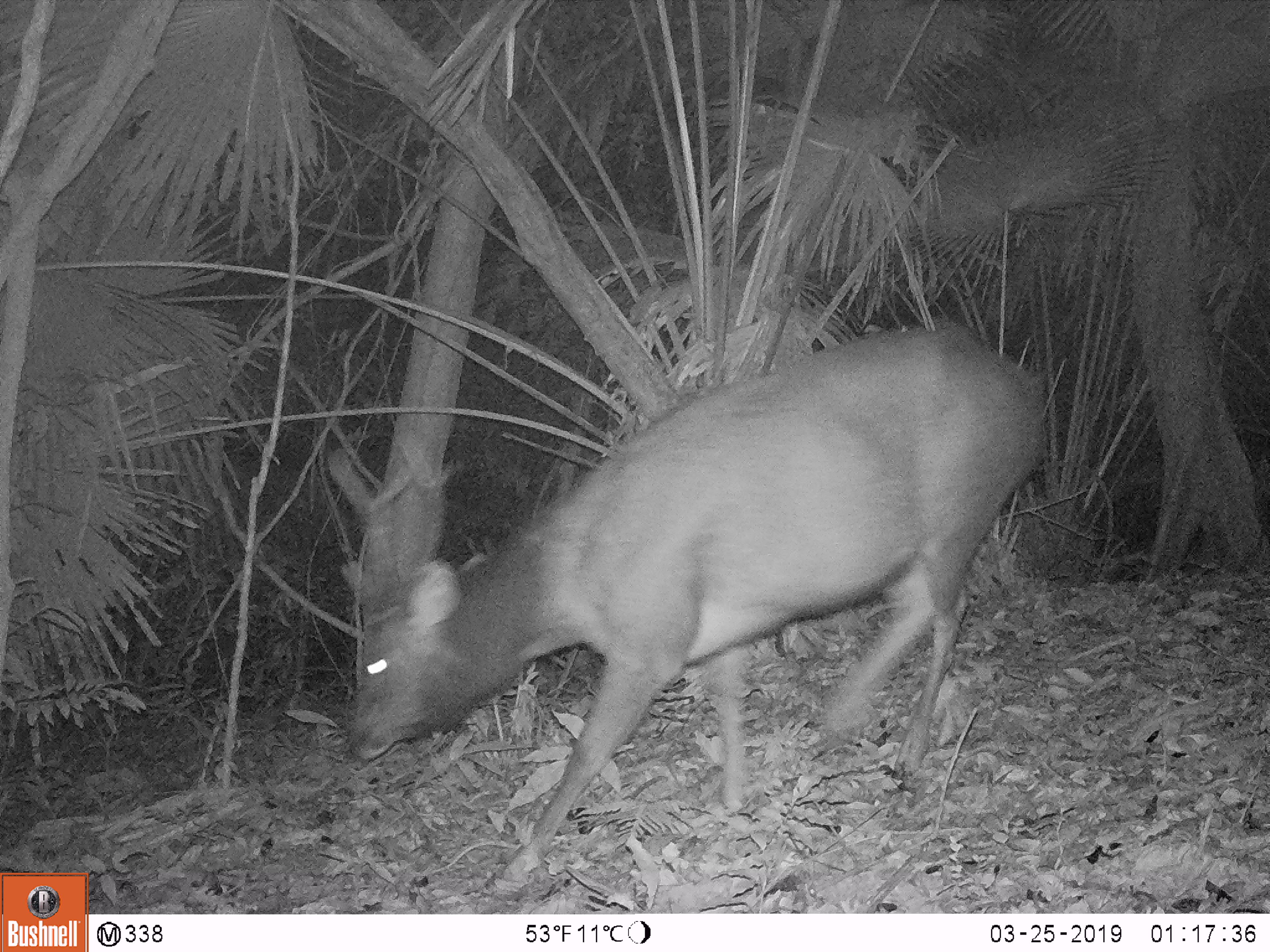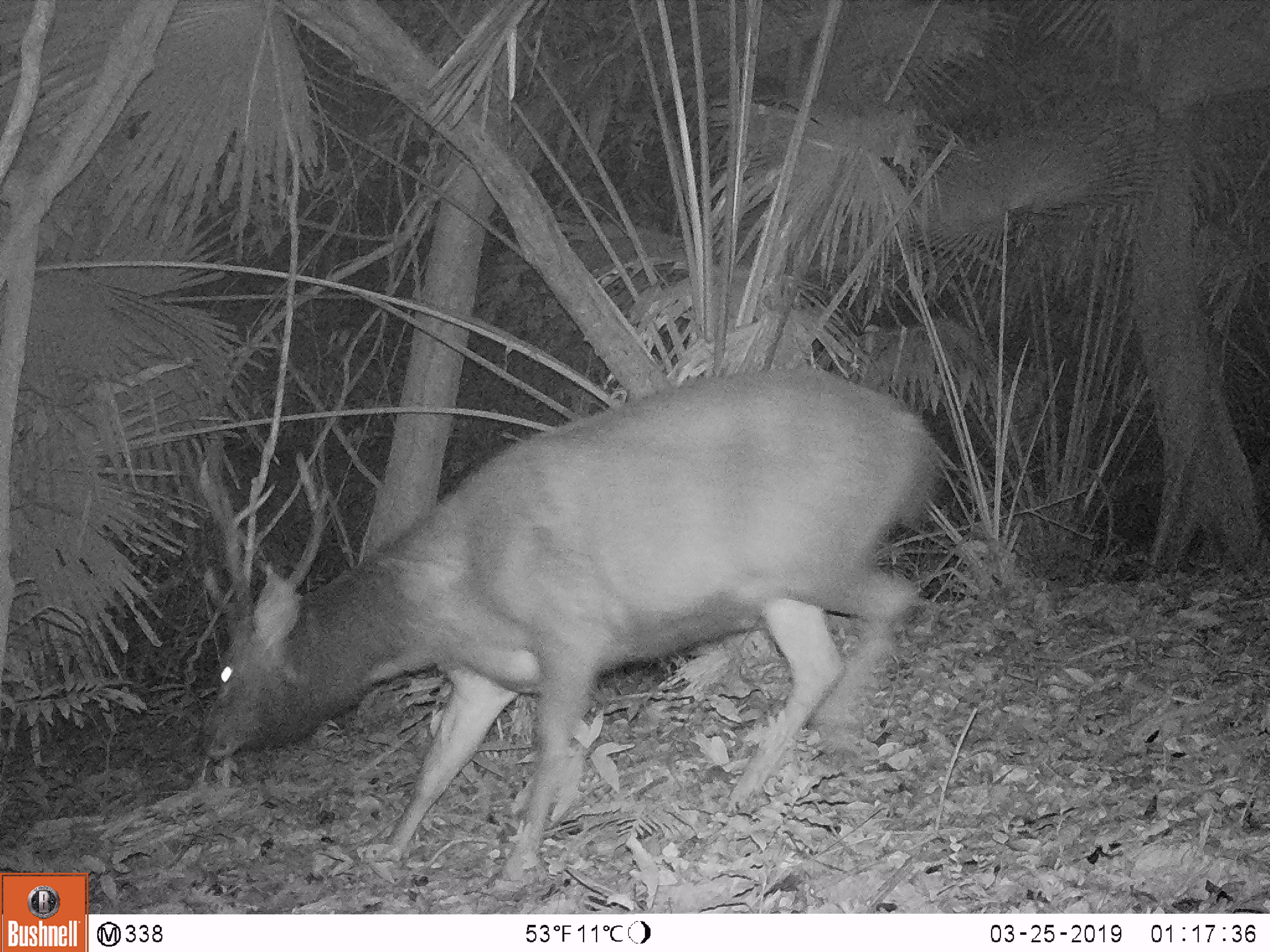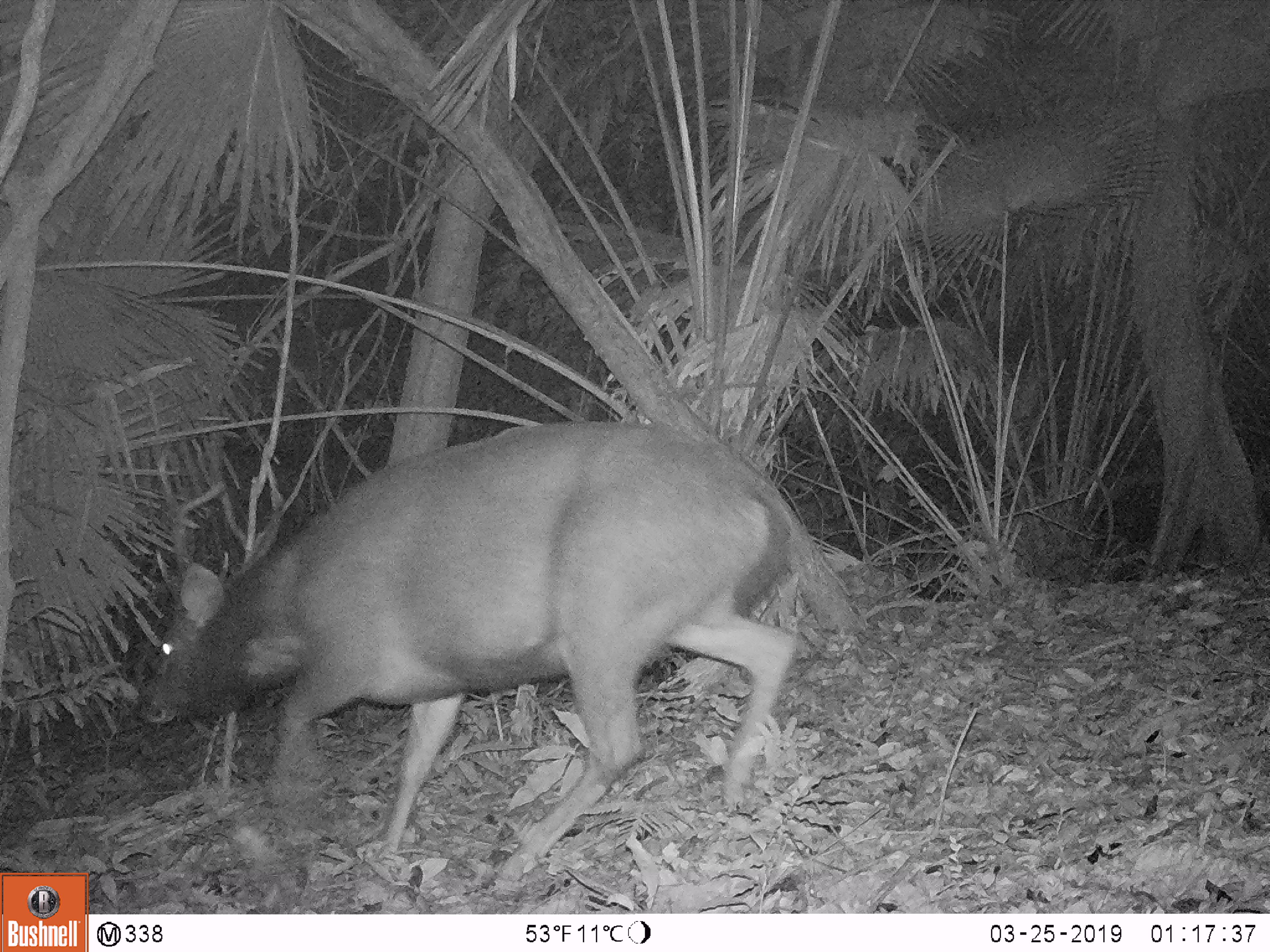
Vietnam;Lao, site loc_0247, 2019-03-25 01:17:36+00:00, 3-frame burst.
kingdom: Animalia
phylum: Chordata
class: Mammalia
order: Artiodactyla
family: Cervidae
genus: Rusa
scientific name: Rusa unicolor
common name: sambar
Sambar (Rusa unicolor). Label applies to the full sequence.